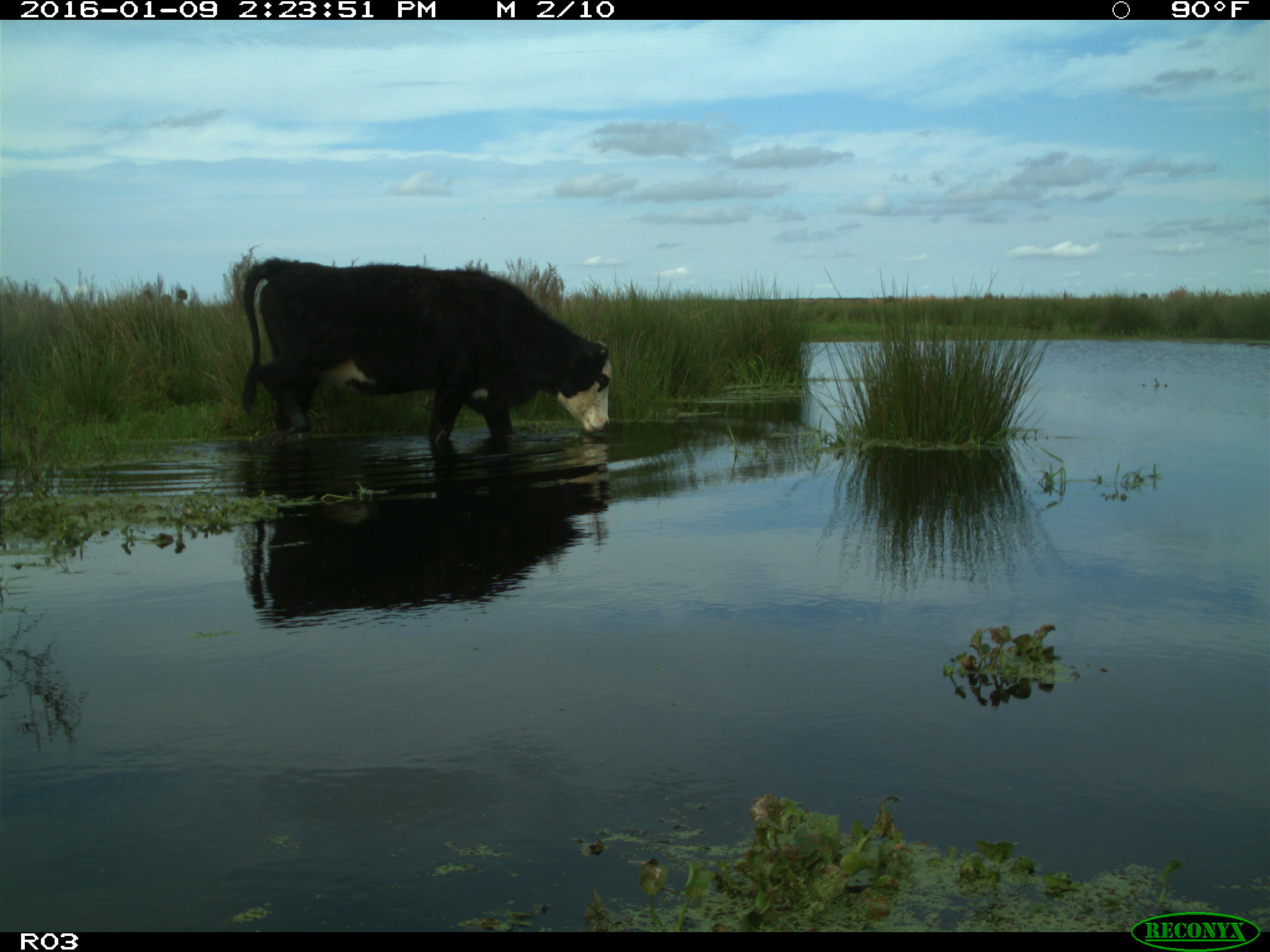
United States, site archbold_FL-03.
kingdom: Animalia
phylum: Chordata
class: Mammalia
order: Artiodactyla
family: Bovidae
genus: Bos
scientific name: Bos taurus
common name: domestic cow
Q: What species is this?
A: Bos taurus (domestic cow).